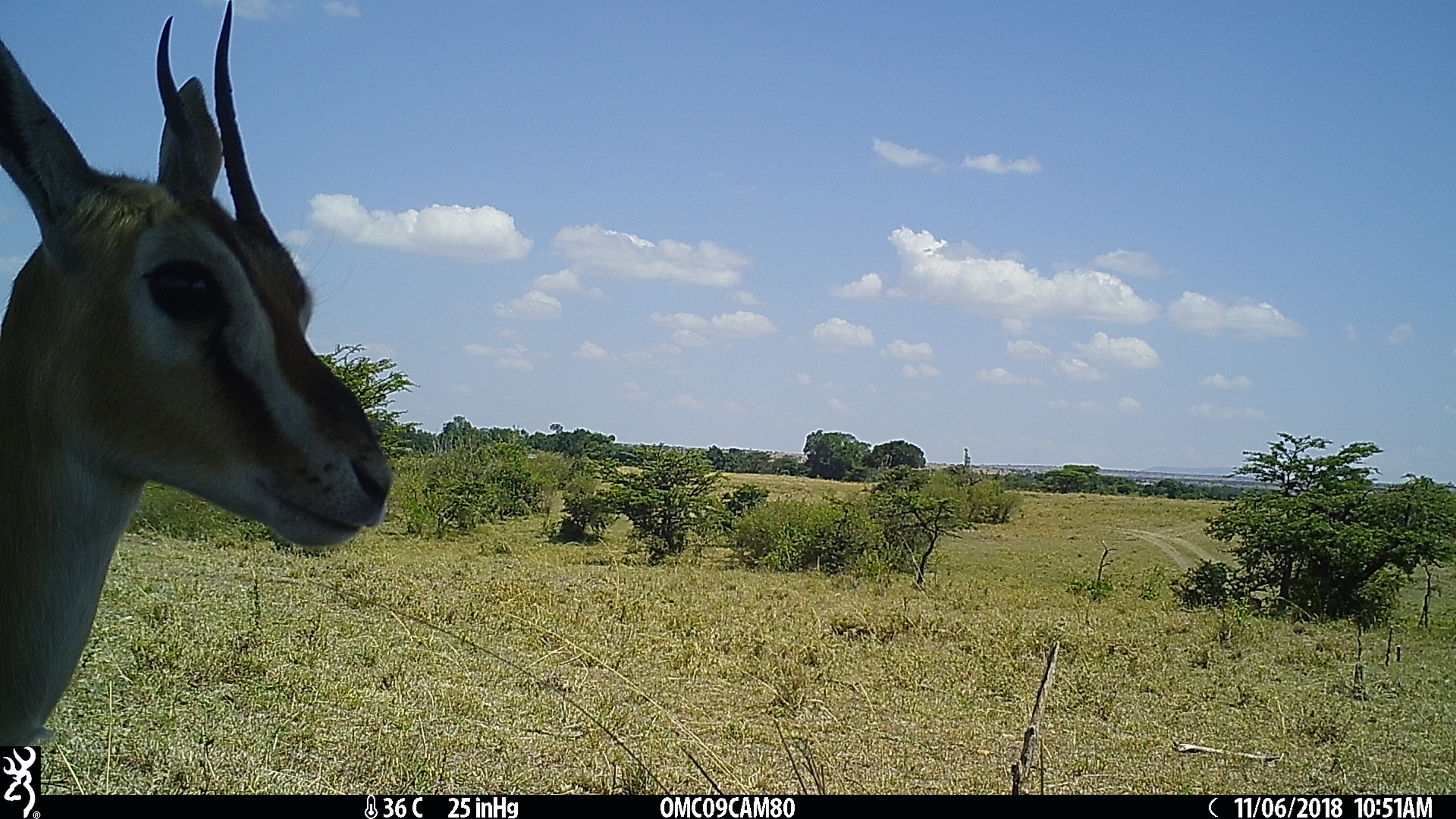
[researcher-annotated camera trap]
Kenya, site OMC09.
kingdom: Animalia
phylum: Chordata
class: Mammalia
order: Artiodactyla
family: Bovidae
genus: Eudorcas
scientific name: Eudorcas thomsonii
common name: thomon's gazelle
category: gazelle thomsons